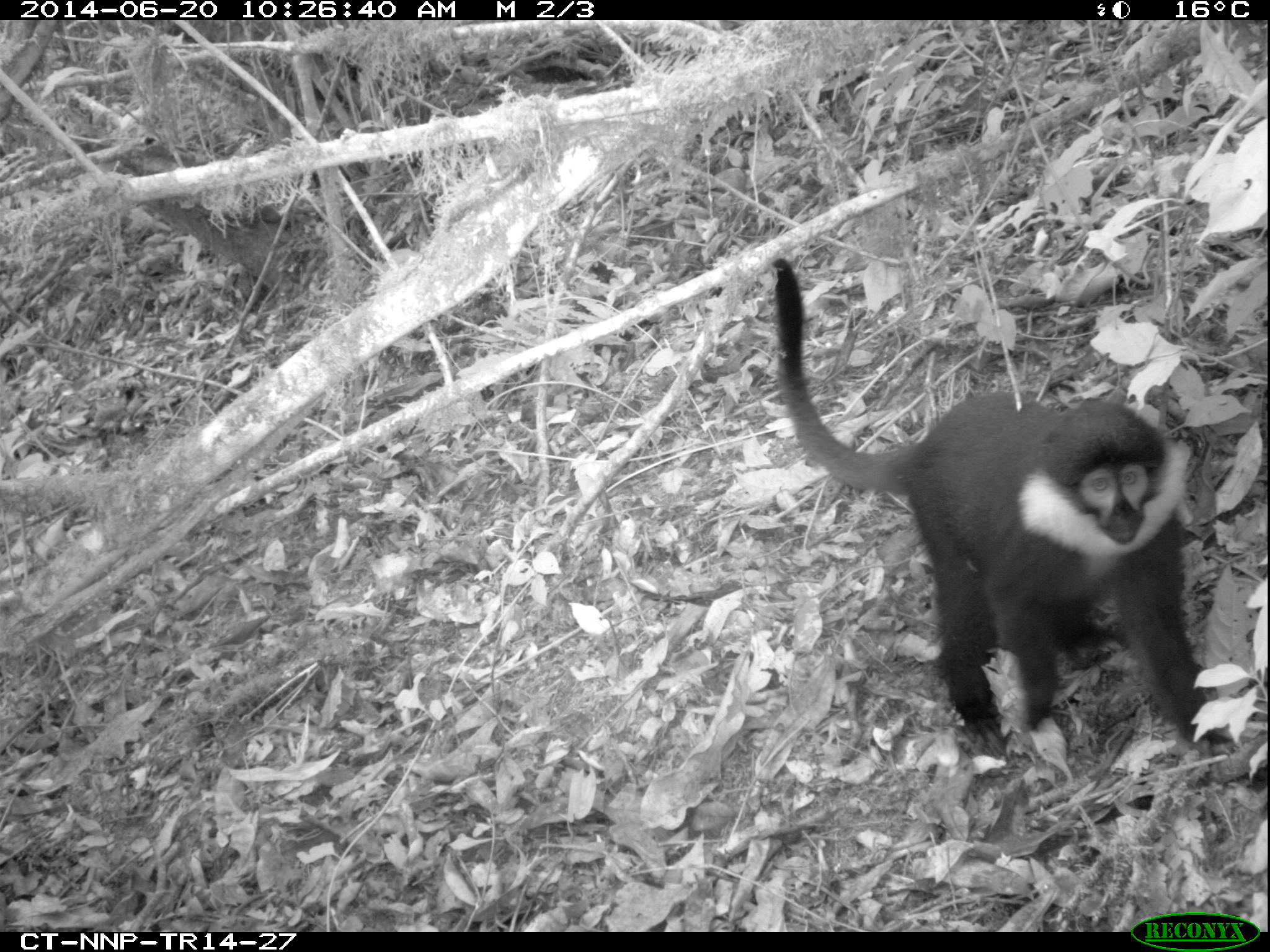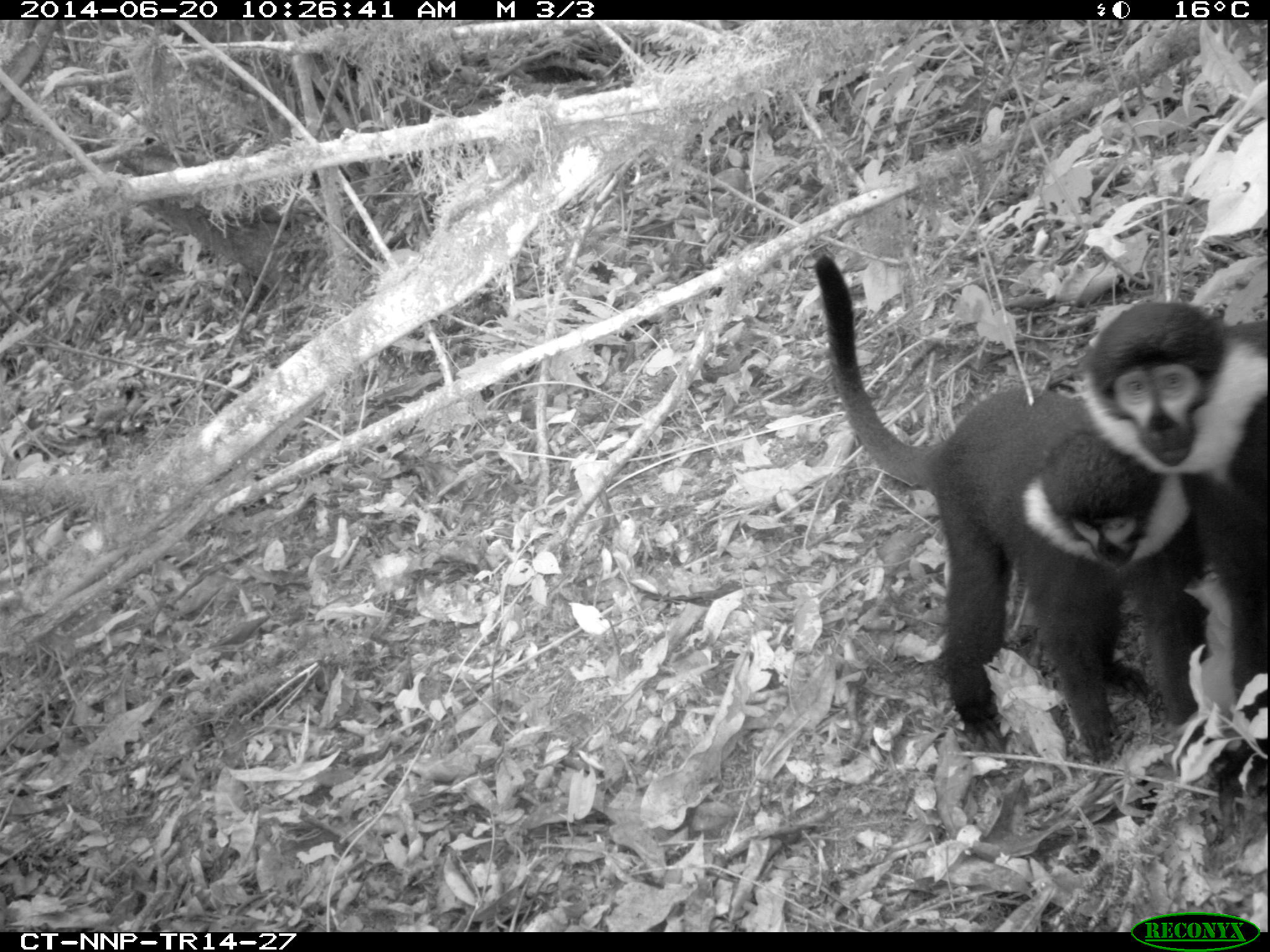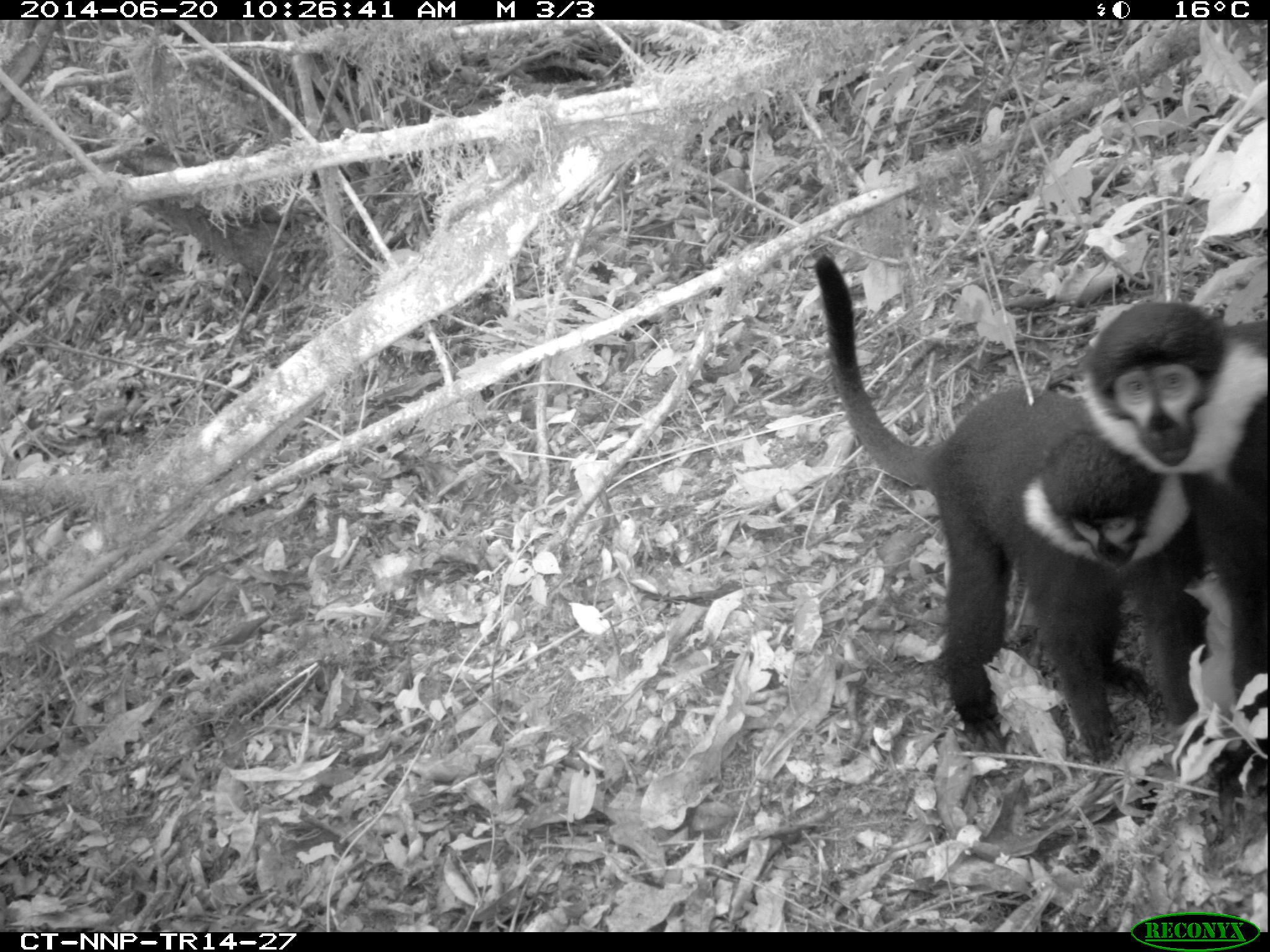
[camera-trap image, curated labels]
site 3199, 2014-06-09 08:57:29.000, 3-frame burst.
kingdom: Animalia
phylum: Chordata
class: Mammalia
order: Primates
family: Cercopithecidae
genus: Allochrocebus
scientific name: Allochrocebus lhoesti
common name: l'hoest's monkey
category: cercopithecus lhoesti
Cercopithecus lhoesti (l'hoest's monkey) (Allochrocebus lhoesti), count 1.